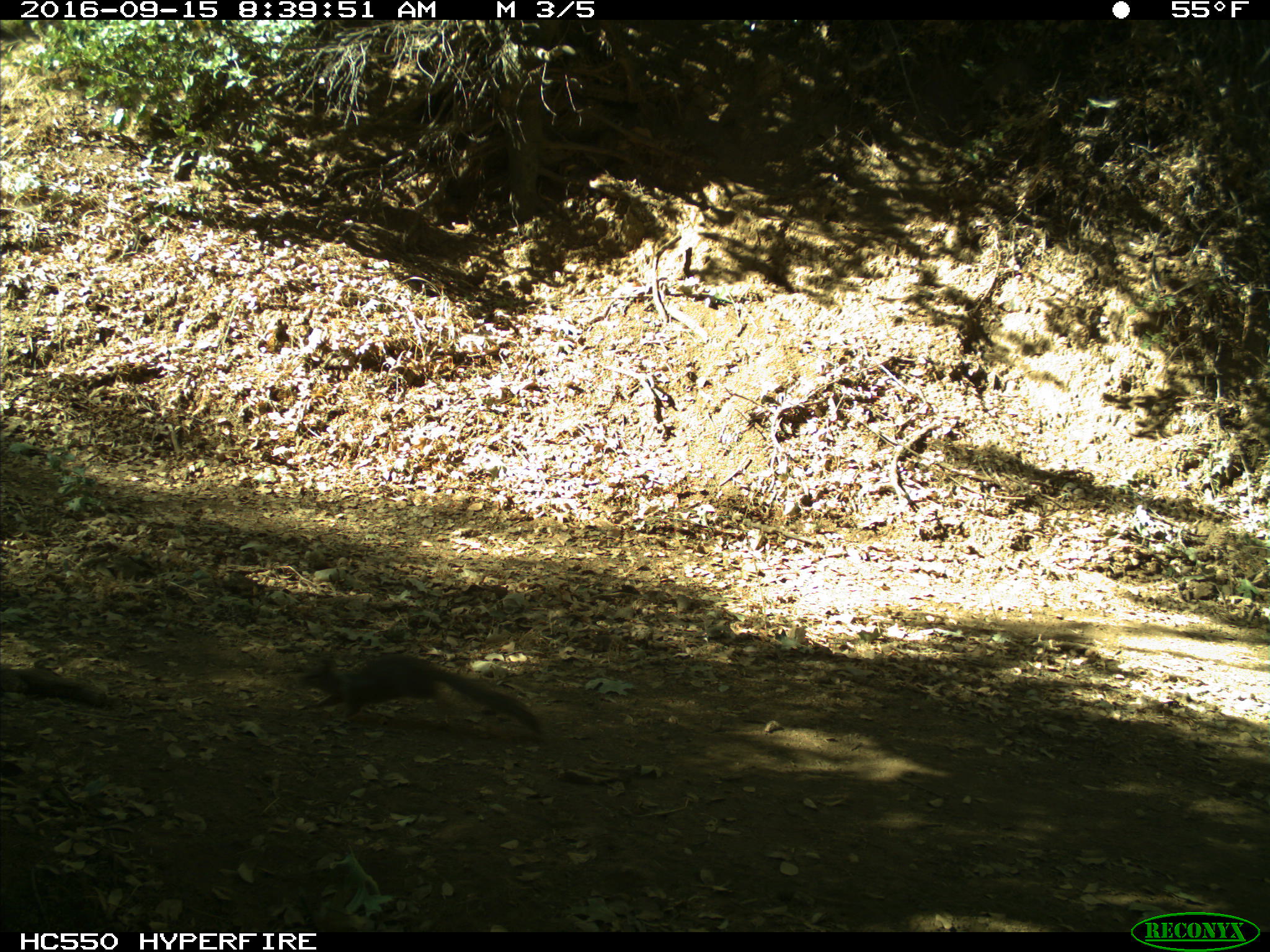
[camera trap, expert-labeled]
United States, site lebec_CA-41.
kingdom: Animalia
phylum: Chordata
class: Mammalia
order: Rodentia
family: Sciuridae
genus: Otospermophilus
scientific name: Otospermophilus beecheyi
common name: california ground squirrel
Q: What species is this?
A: Otospermophilus beecheyi (california ground squirrel).